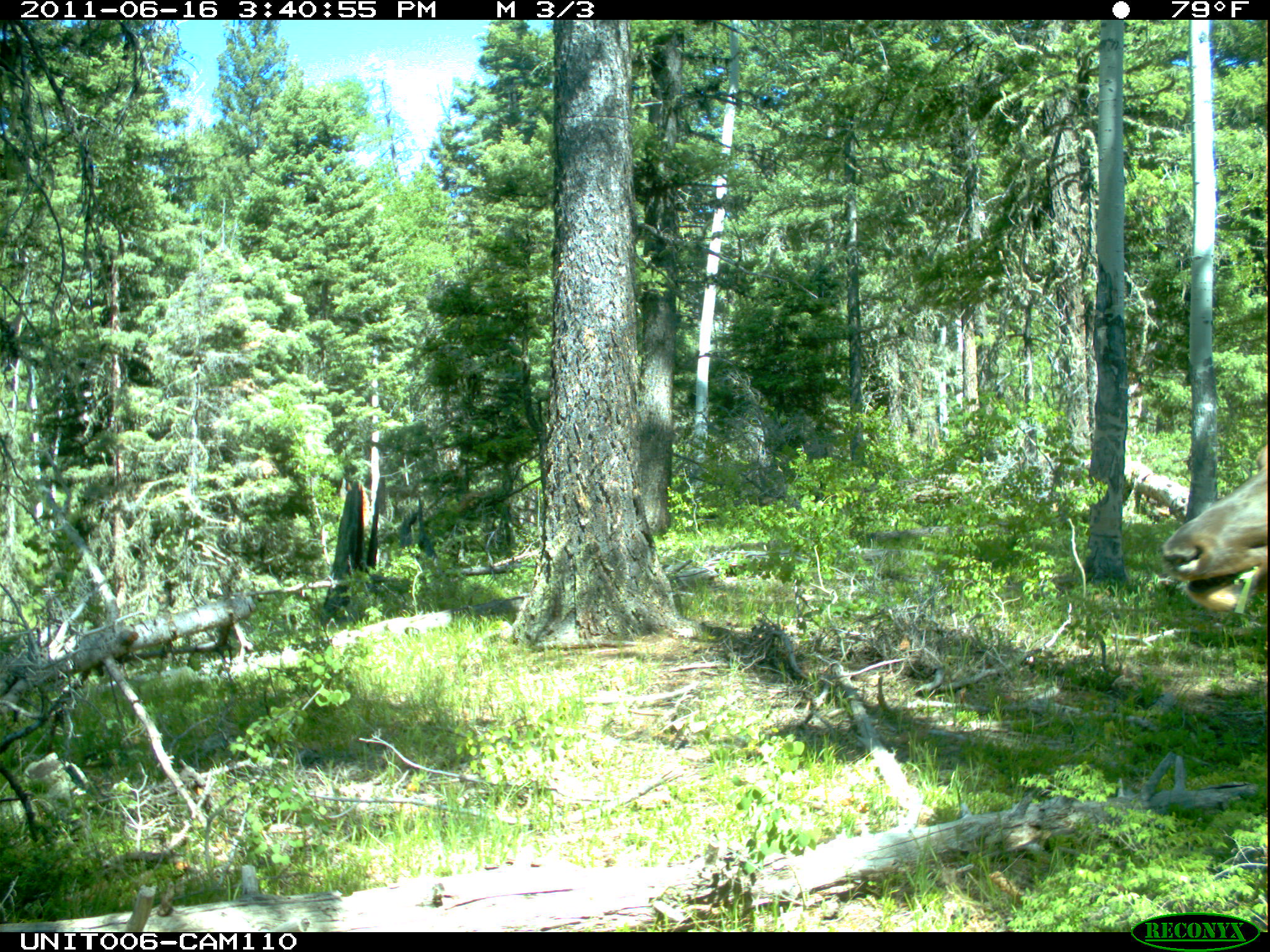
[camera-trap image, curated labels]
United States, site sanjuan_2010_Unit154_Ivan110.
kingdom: Animalia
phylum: Chordata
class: Mammalia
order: Artiodactyla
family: Cervidae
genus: Cervus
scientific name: Cervus elaphus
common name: red deer